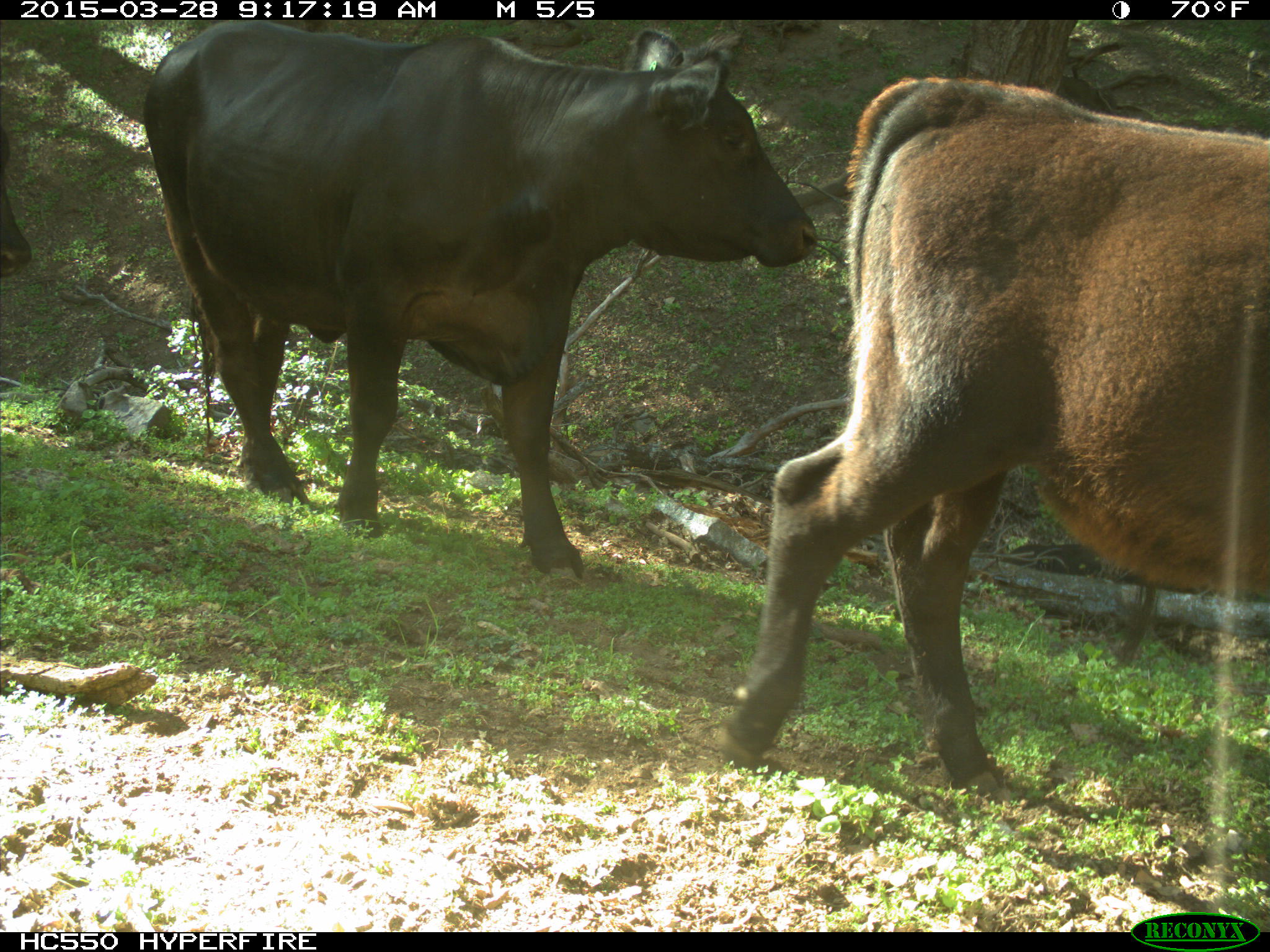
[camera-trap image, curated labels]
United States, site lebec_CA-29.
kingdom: Animalia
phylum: Chordata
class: Mammalia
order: Artiodactyla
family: Bovidae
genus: Bos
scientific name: Bos taurus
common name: domestic cow